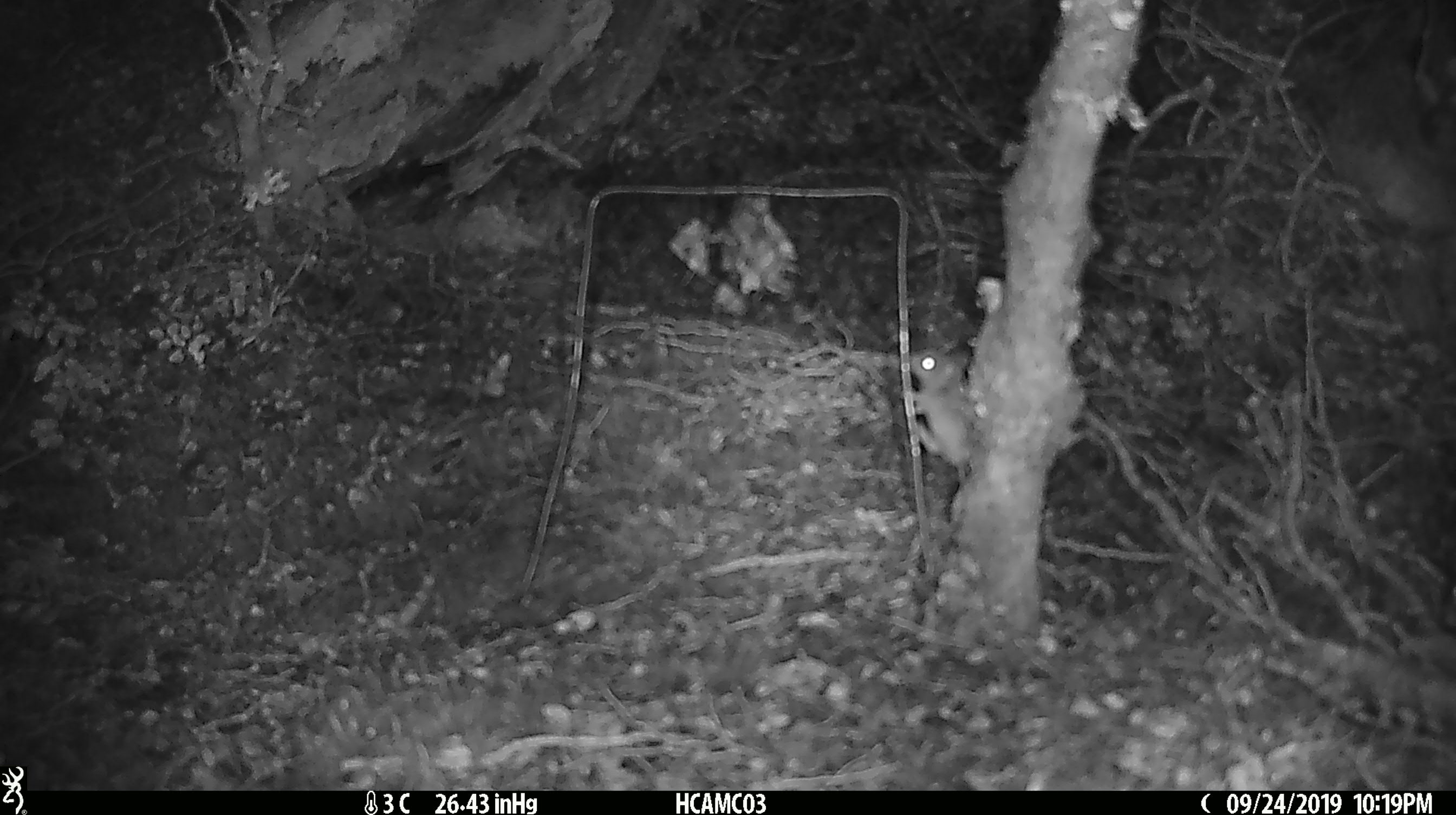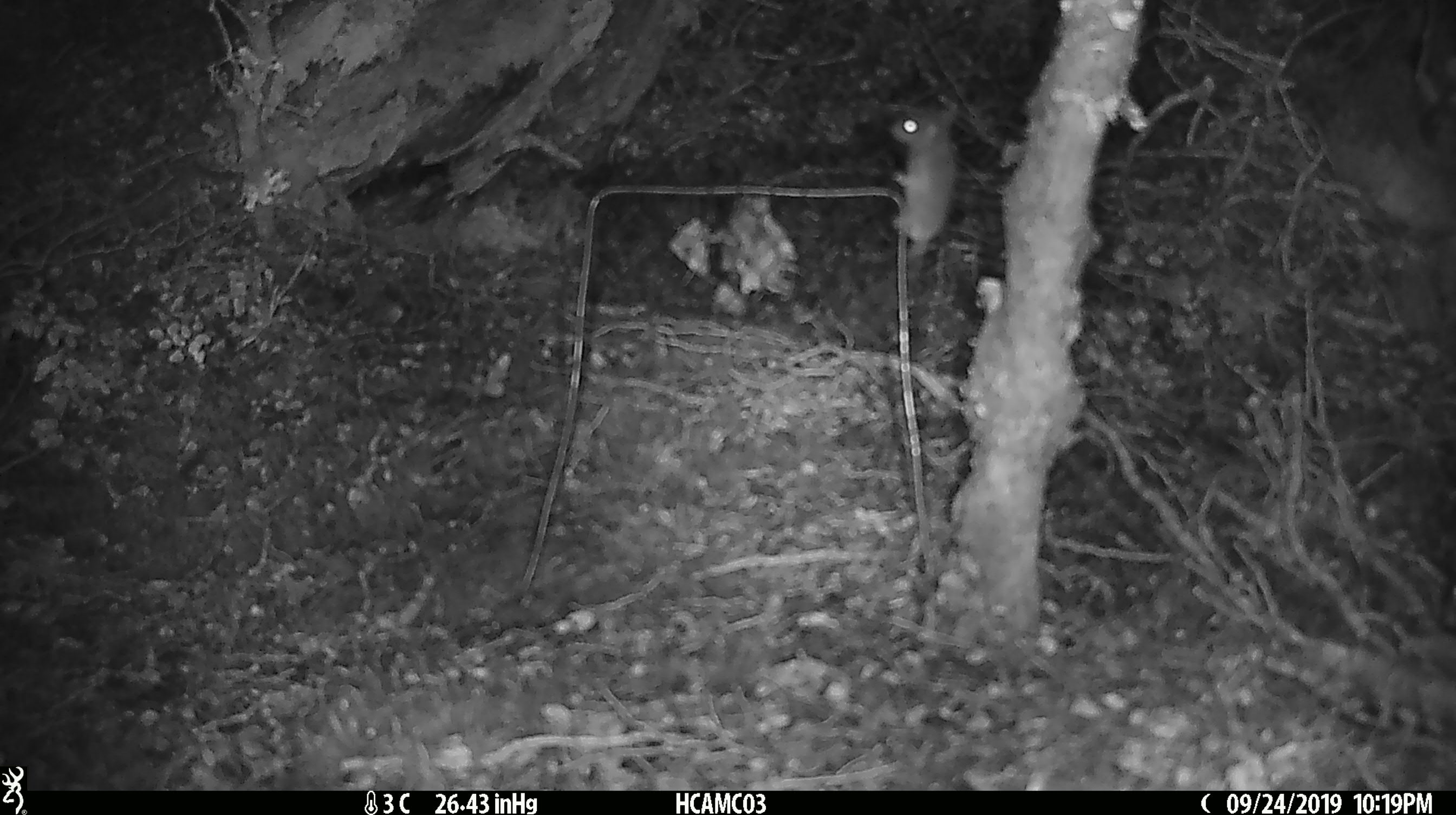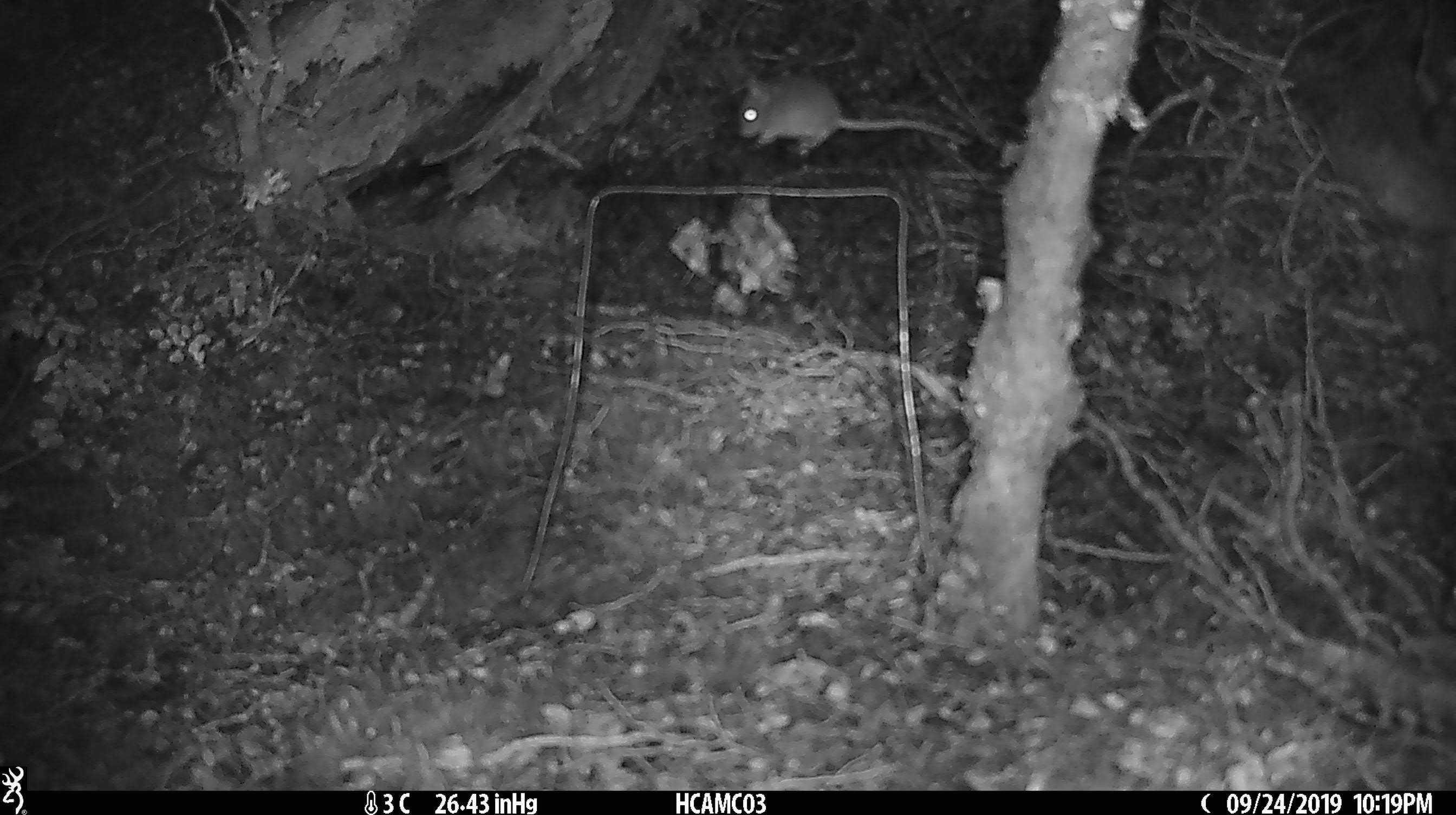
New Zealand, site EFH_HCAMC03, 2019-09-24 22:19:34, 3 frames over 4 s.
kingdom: Animalia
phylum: Chordata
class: Mammalia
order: Rodentia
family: Muridae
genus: Mus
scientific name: Mus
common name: mouse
Mouse (Mus).